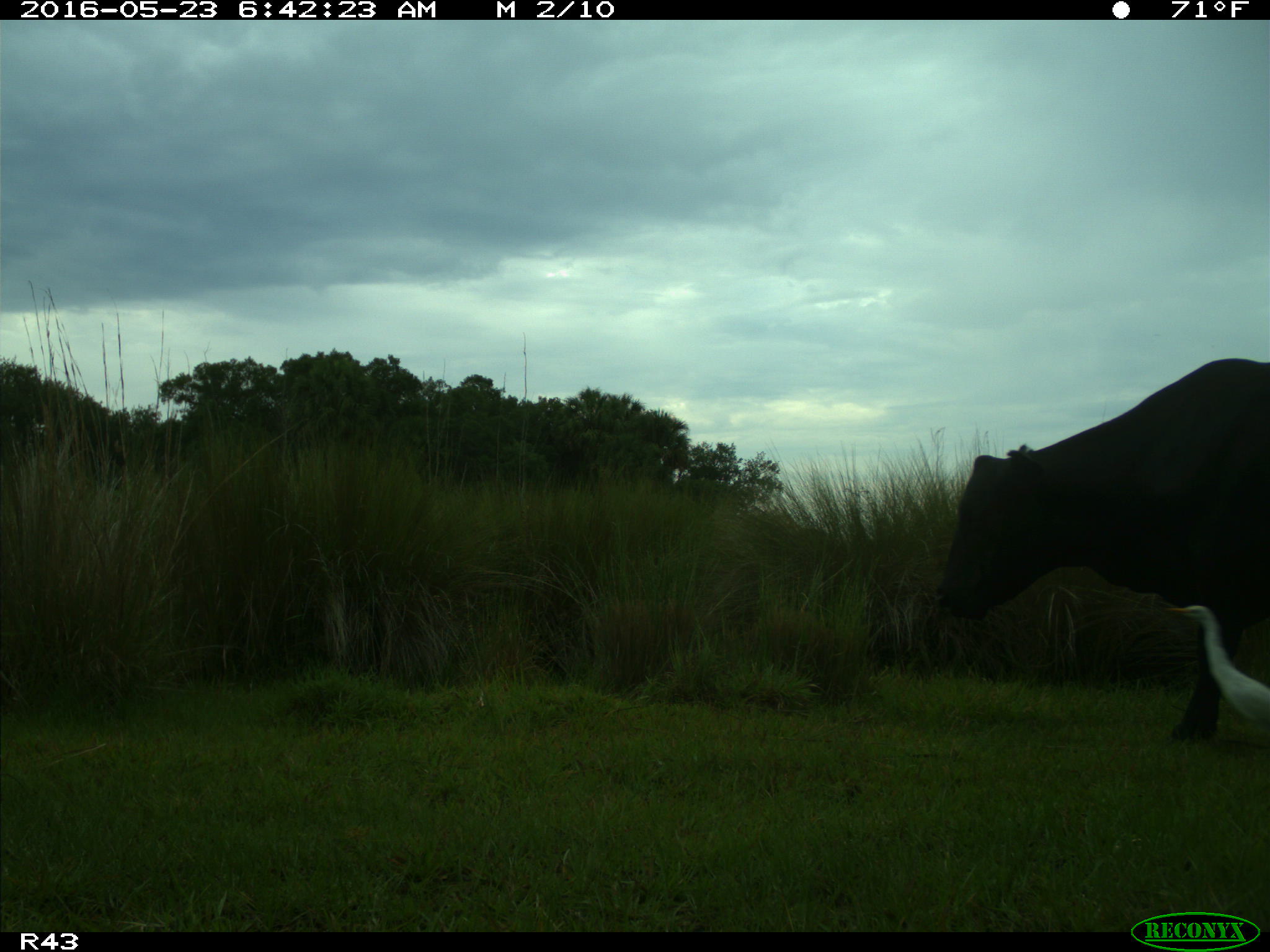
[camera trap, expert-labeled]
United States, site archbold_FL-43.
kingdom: Animalia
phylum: Chordata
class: Mammalia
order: Artiodactyla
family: Bovidae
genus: Bos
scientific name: Bos taurus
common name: domestic cow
Bos taurus (domestic cow).